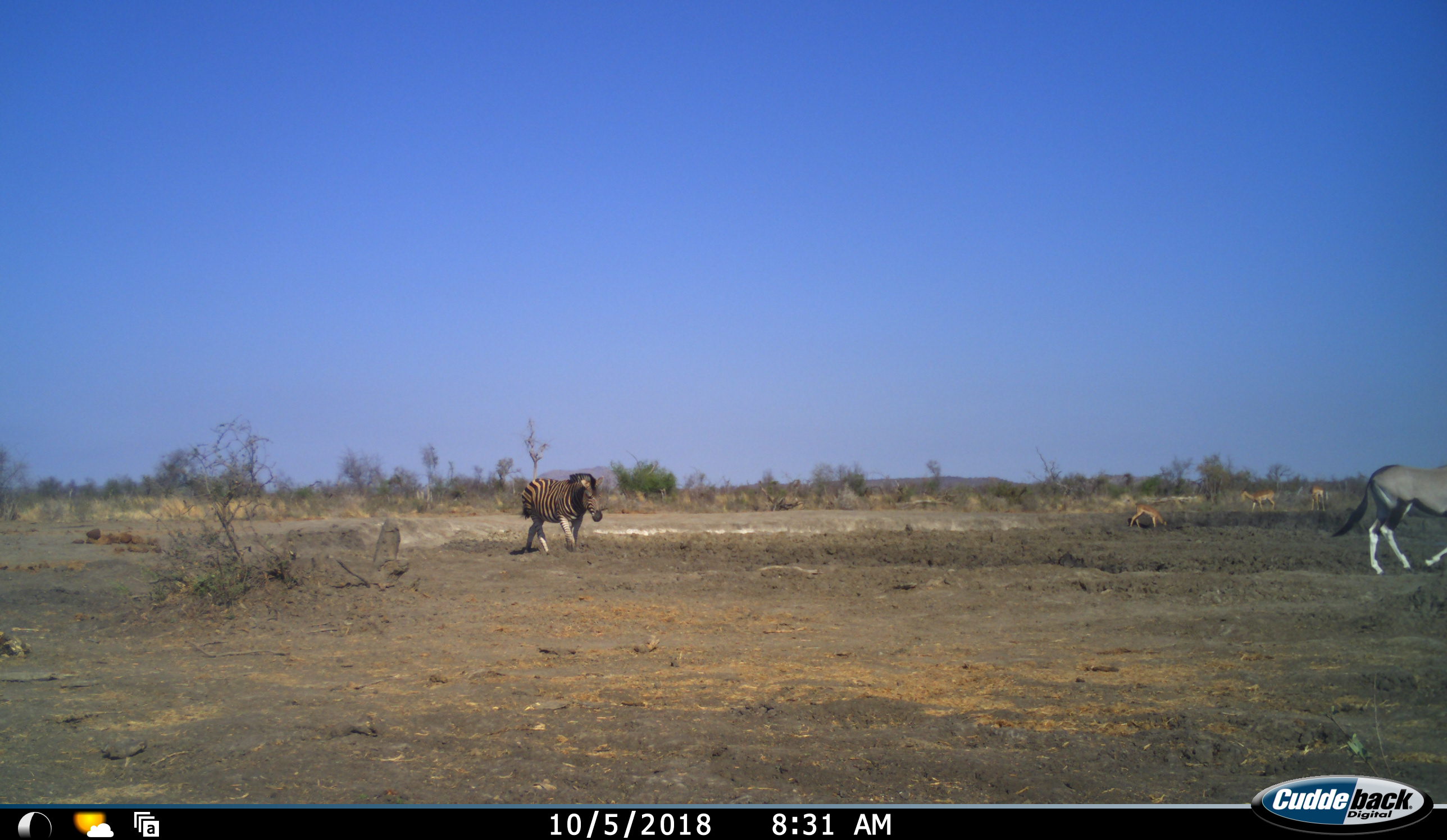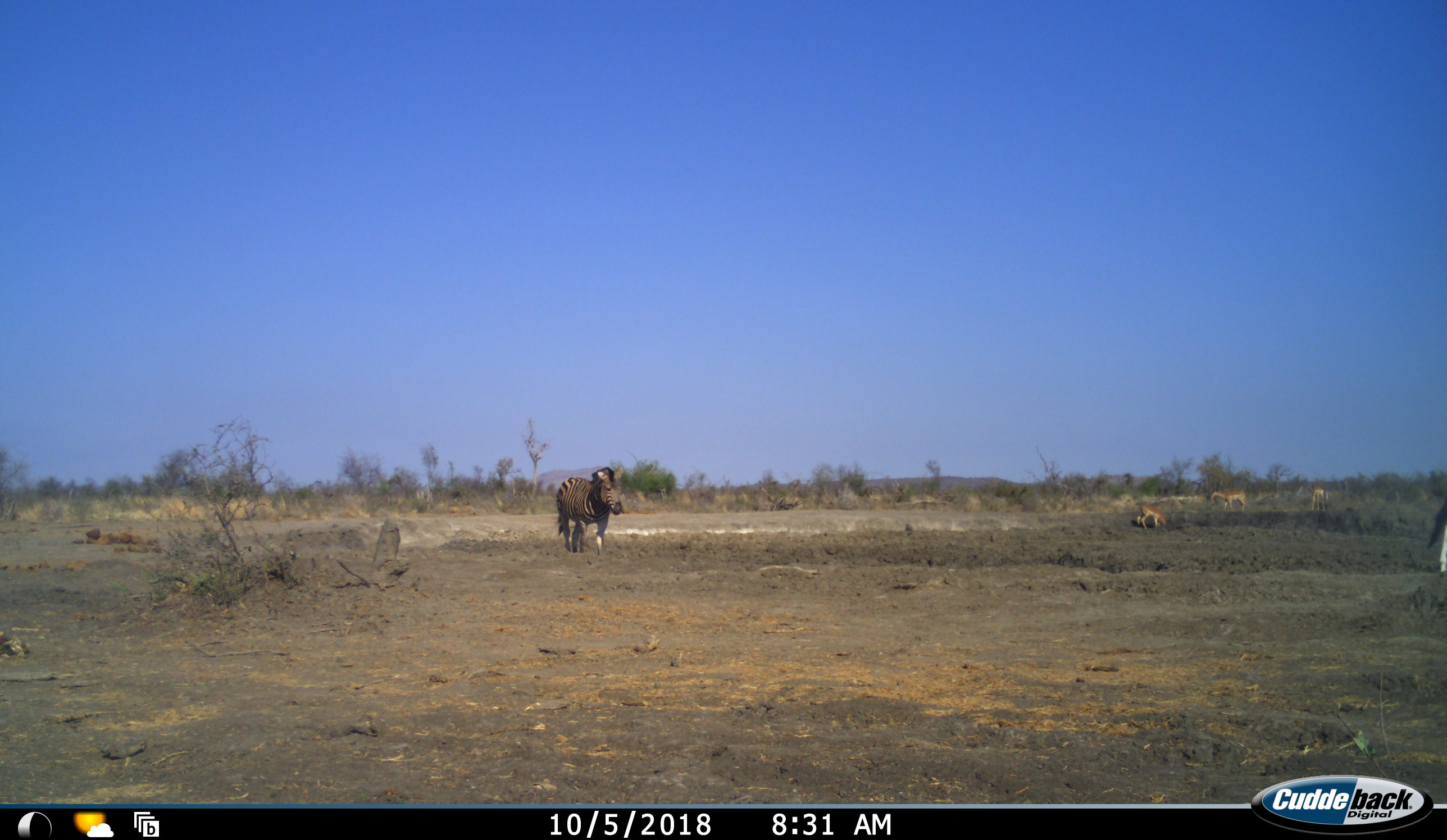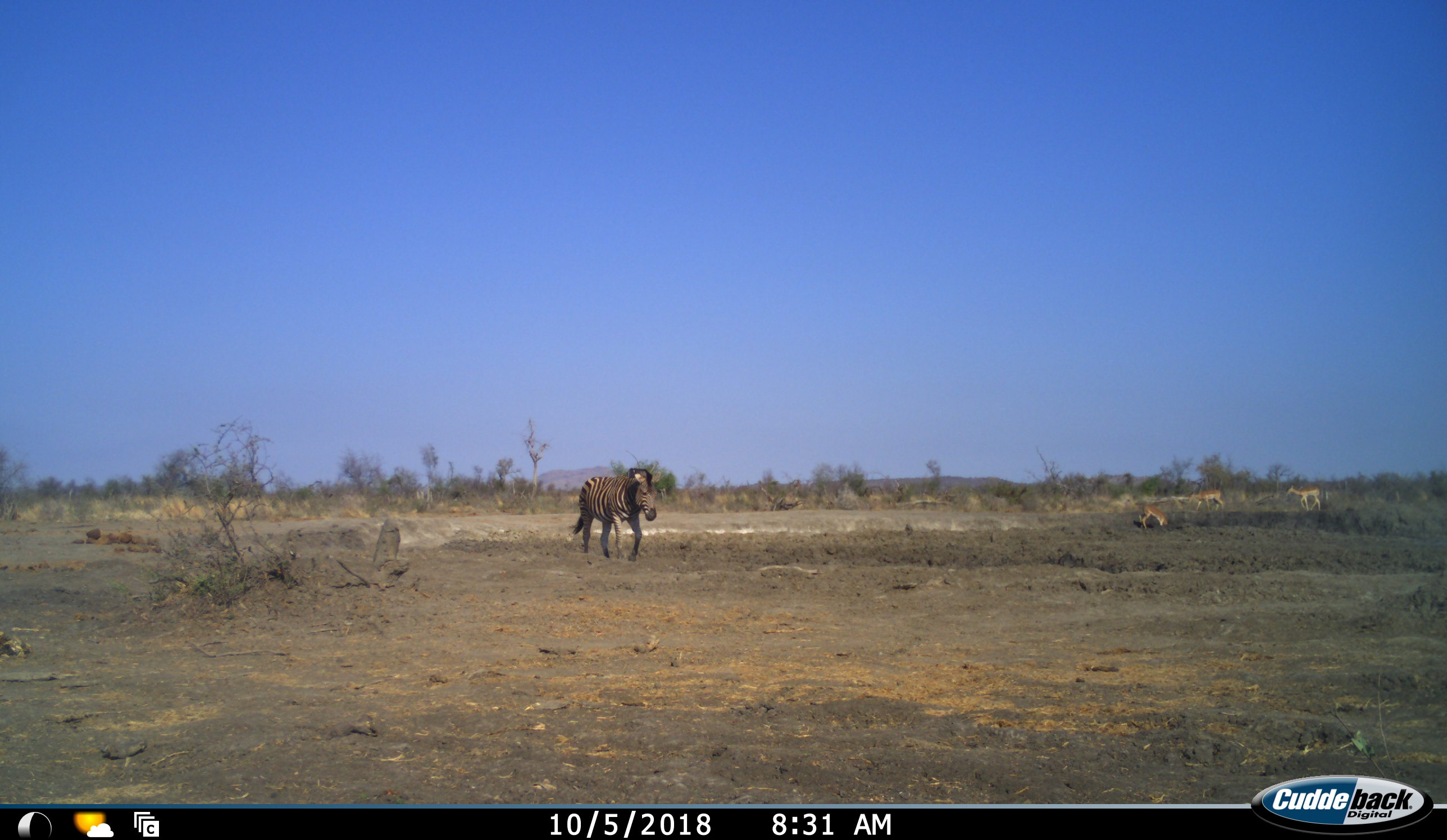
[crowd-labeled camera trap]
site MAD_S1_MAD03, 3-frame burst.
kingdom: Animalia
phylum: Chordata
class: Mammalia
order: Artiodactyla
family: Bovidae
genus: Oryx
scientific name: Oryx gazella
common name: gemsbok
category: oryx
Oryx (gemsbok) (Oryx gazella), count 1. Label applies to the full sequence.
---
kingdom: Animalia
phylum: Chordata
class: Mammalia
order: Artiodactyla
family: Bovidae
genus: Aepyceros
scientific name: Aepyceros melampus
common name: impala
Impala (Aepyceros melampus), count 3. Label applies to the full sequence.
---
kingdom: Animalia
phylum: Chordata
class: Mammalia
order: Perissodactyla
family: Equidae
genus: Equus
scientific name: Equus quagga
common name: plains zebra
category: zebraplains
Zebraplains (plains zebra) (Equus quagga), count 1. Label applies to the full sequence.